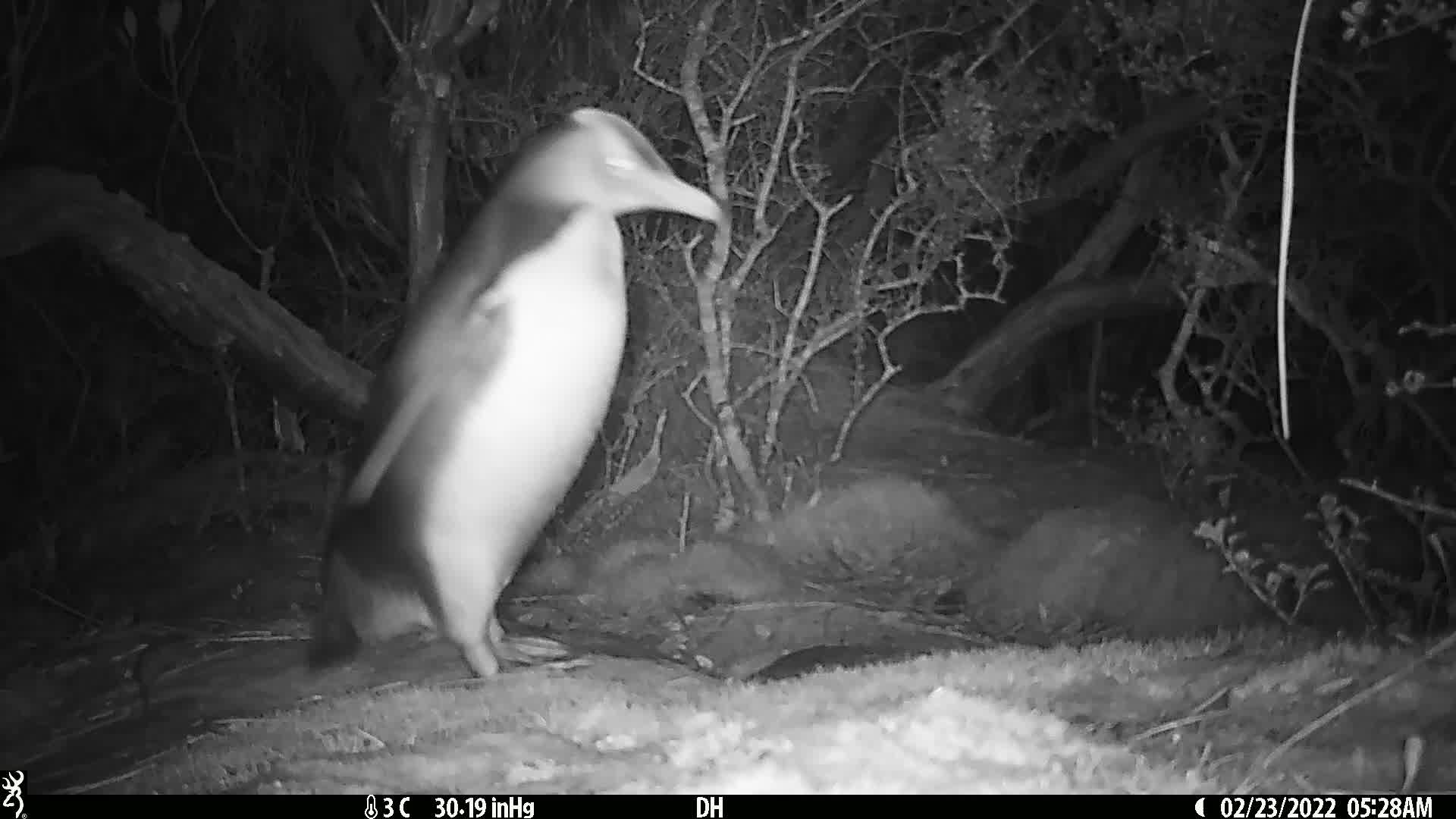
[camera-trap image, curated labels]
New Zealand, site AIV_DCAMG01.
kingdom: Animalia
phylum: Chordata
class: Aves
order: Sphenisciformes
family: Spheniscidae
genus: Megadyptes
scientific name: Megadyptes antipodes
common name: yellow-eyed penguin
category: yellow eyed penguin